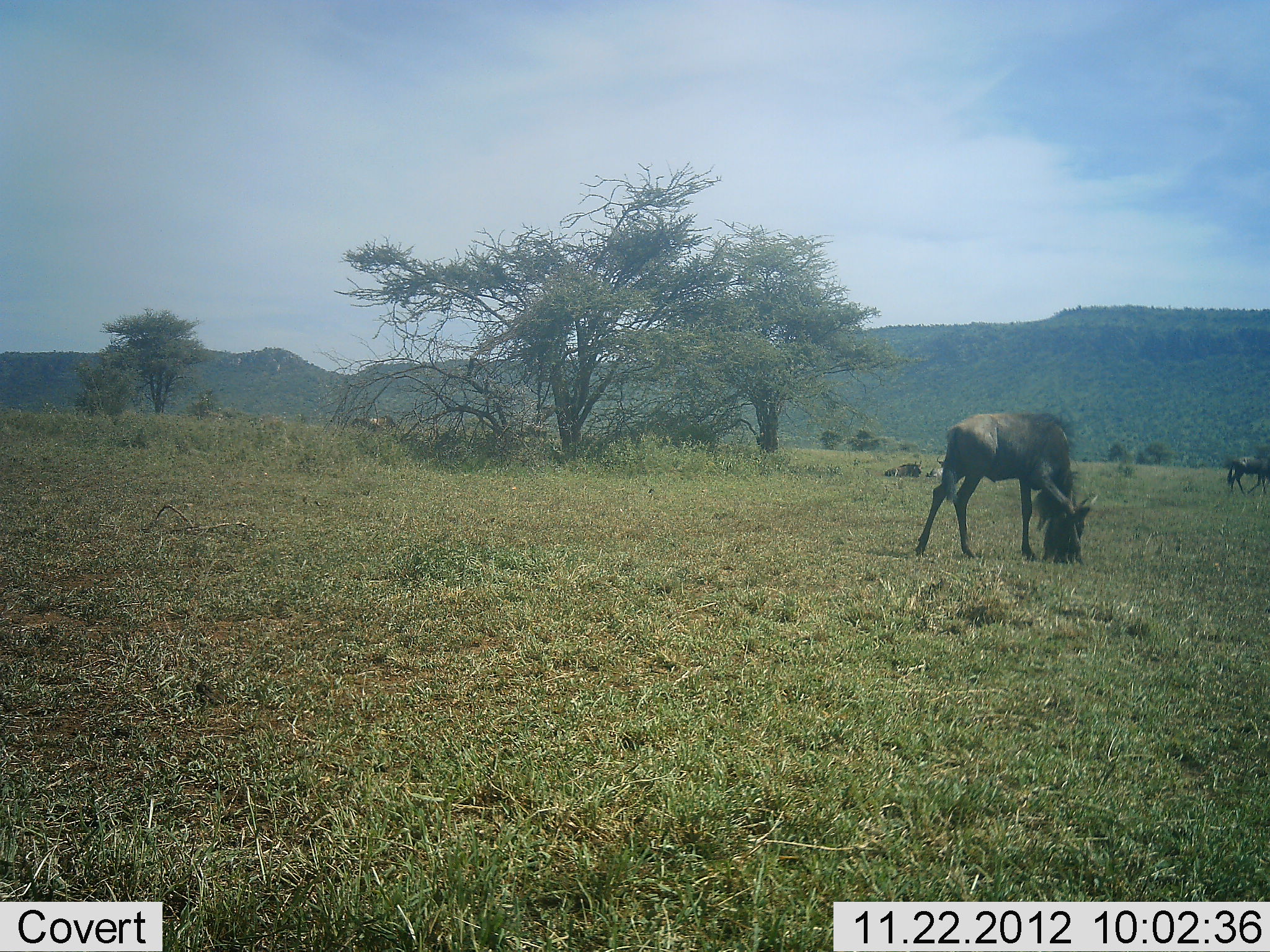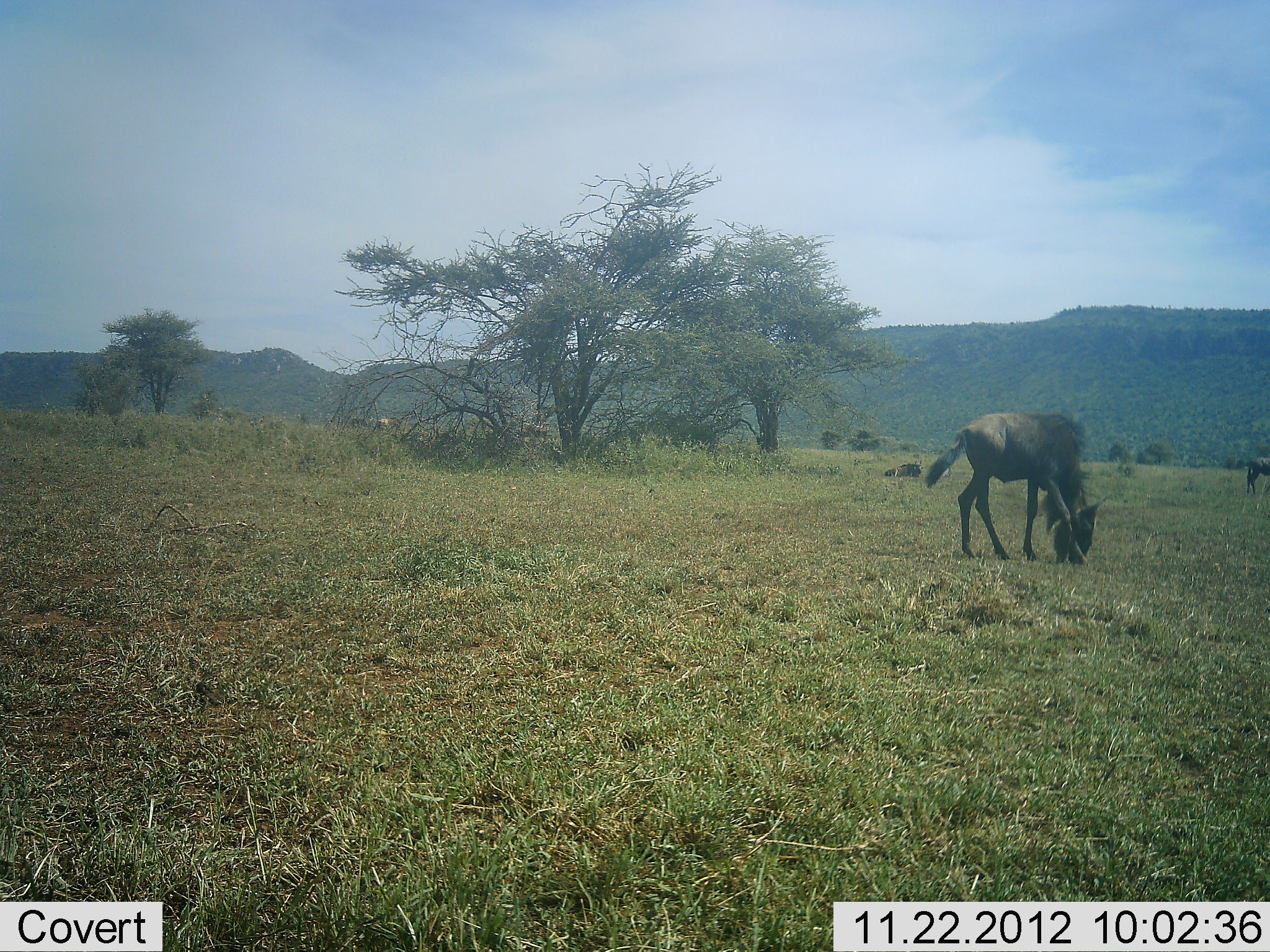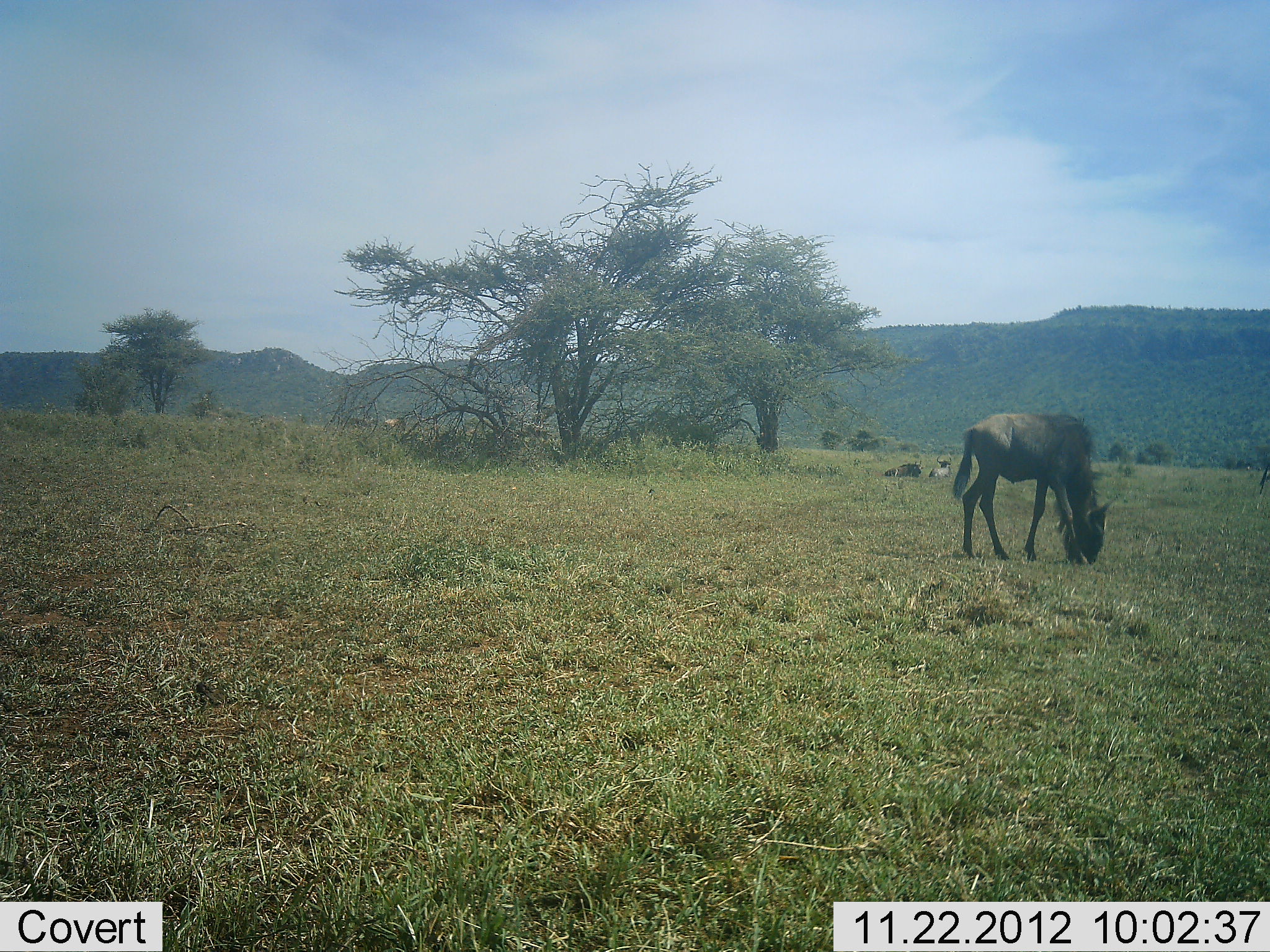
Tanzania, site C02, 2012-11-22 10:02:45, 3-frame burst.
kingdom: Animalia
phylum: Chordata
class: Mammalia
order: Artiodactyla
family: Bovidae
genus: Connochaetes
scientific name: Connochaetes taurinus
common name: blue wildebeest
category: wildebeest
Wildebeest (blue wildebeest) (Connochaetes taurinus), count 3. Behavior (volunteer vote fractions): standing 17%, resting 35%, moving 26%, interacting 0%. Young present (vote fraction): 9%. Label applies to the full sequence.